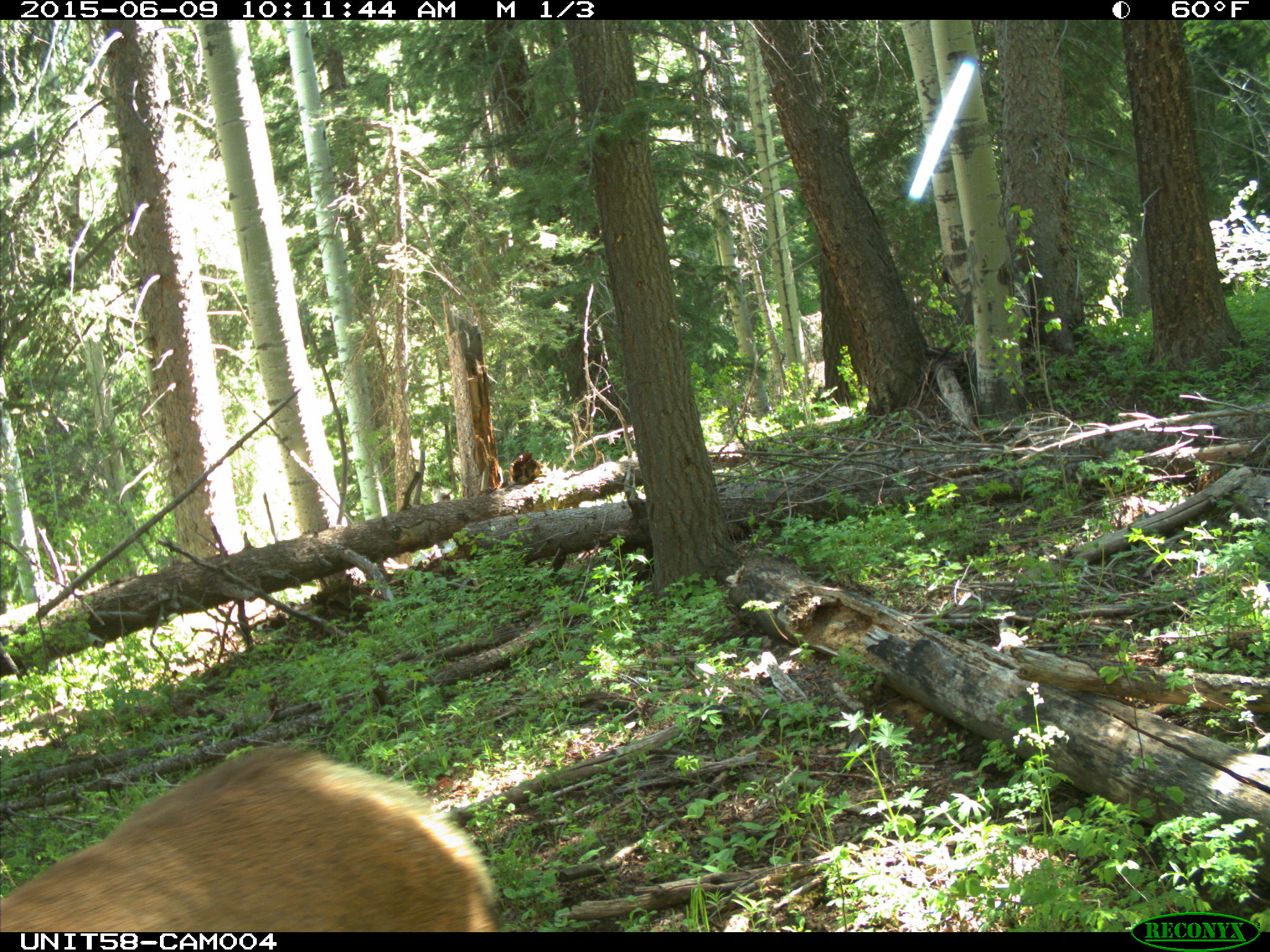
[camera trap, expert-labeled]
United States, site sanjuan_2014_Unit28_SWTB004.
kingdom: Animalia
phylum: Chordata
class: Mammalia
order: Artiodactyla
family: Cervidae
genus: Cervus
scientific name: Cervus elaphus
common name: red deer